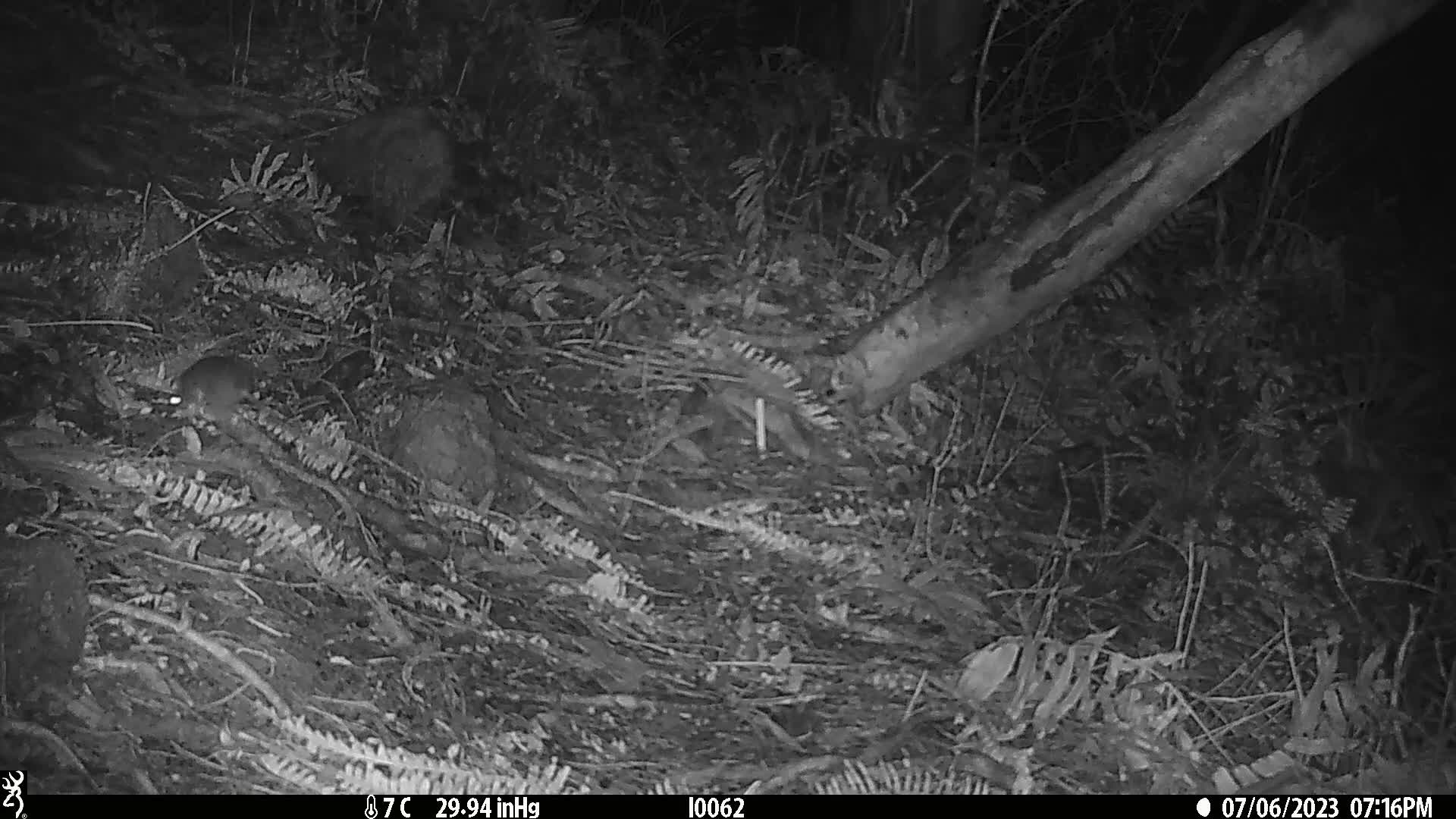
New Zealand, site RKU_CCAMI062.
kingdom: Animalia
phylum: Chordata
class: Mammalia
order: Rodentia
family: Muridae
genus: Rattus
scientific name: Rattus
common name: rat